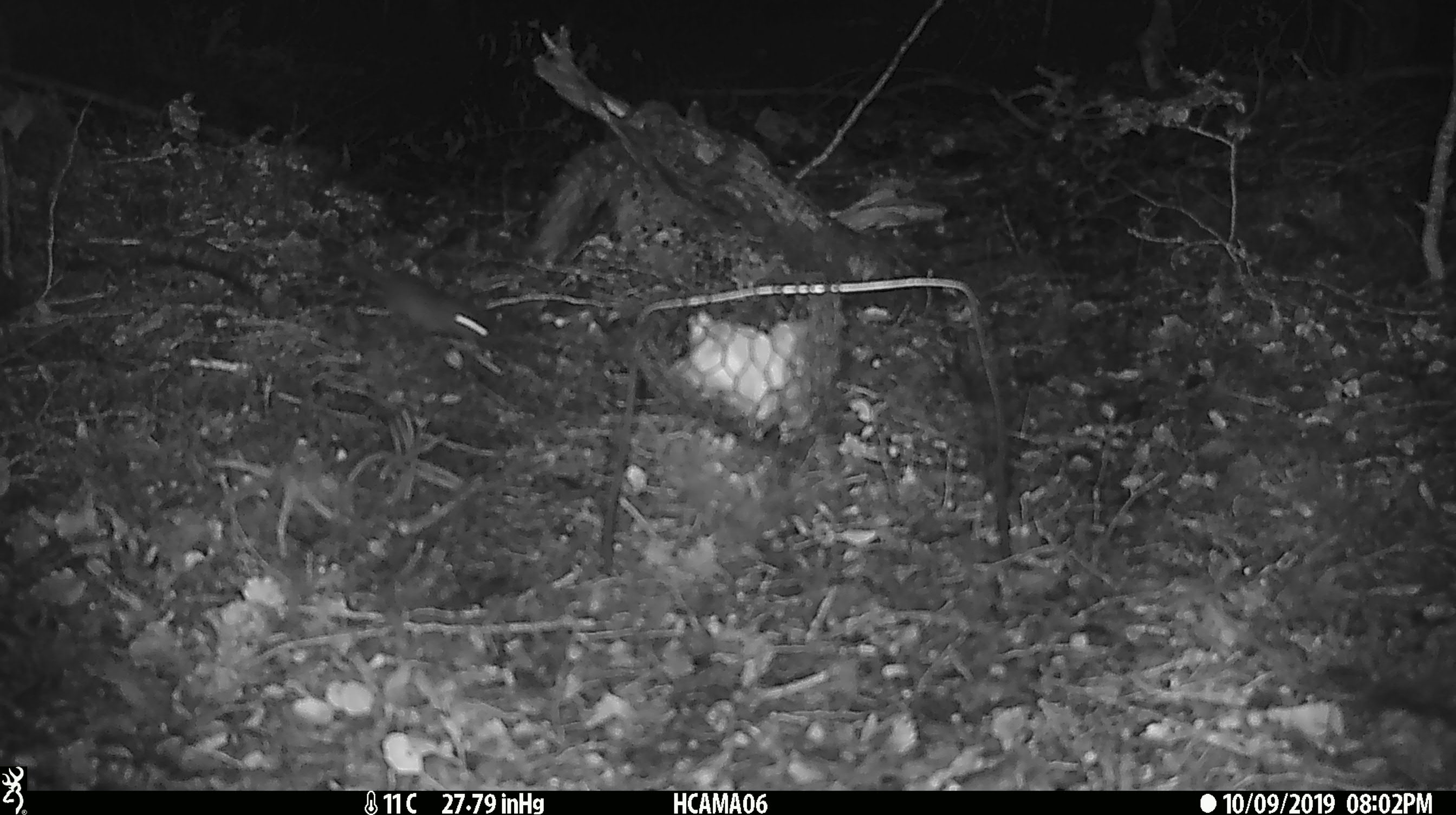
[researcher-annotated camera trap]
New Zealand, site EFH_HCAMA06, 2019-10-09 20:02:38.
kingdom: Animalia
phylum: Chordata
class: Mammalia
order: Rodentia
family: Muridae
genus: Mus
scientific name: Mus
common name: mouse